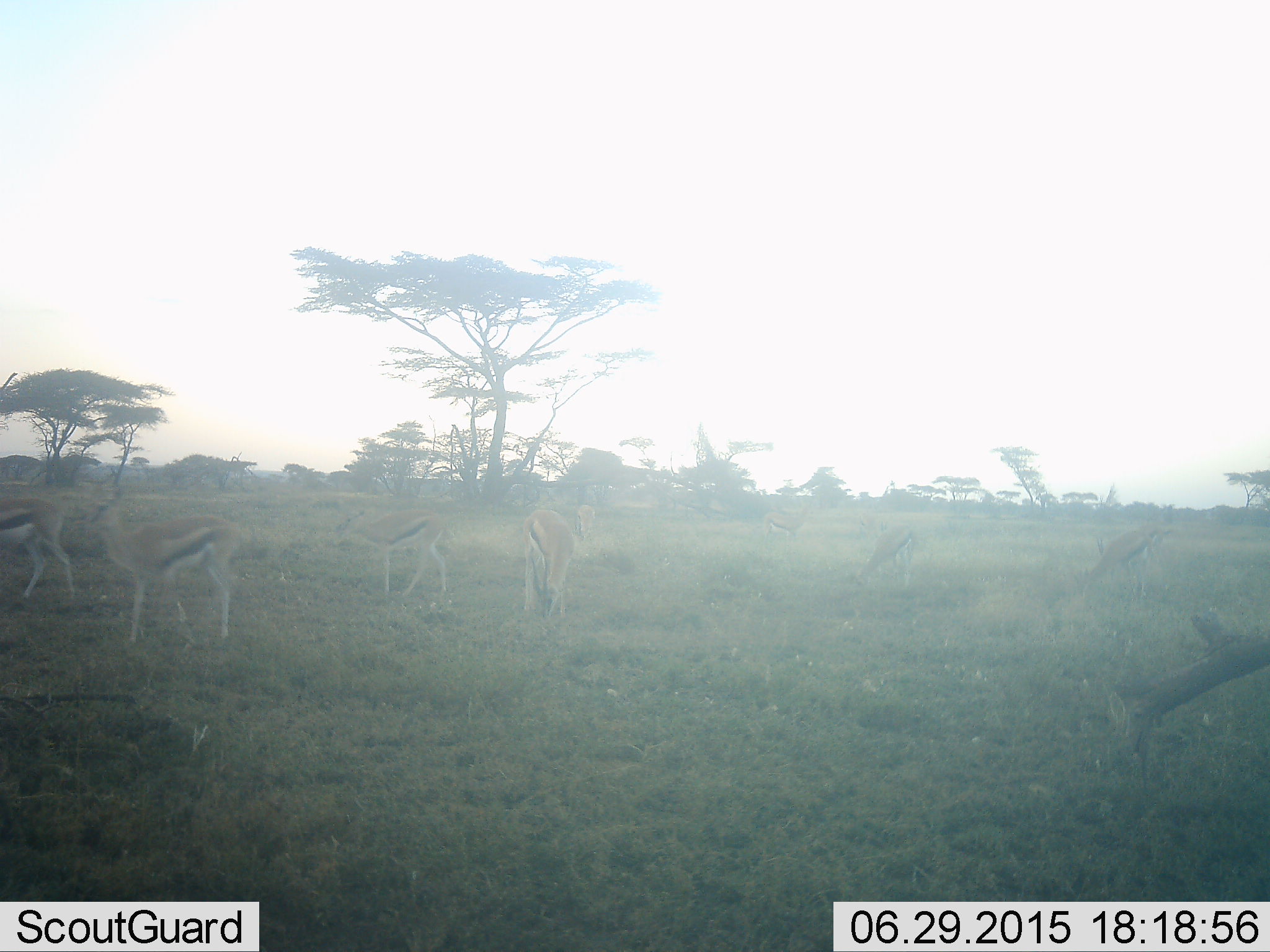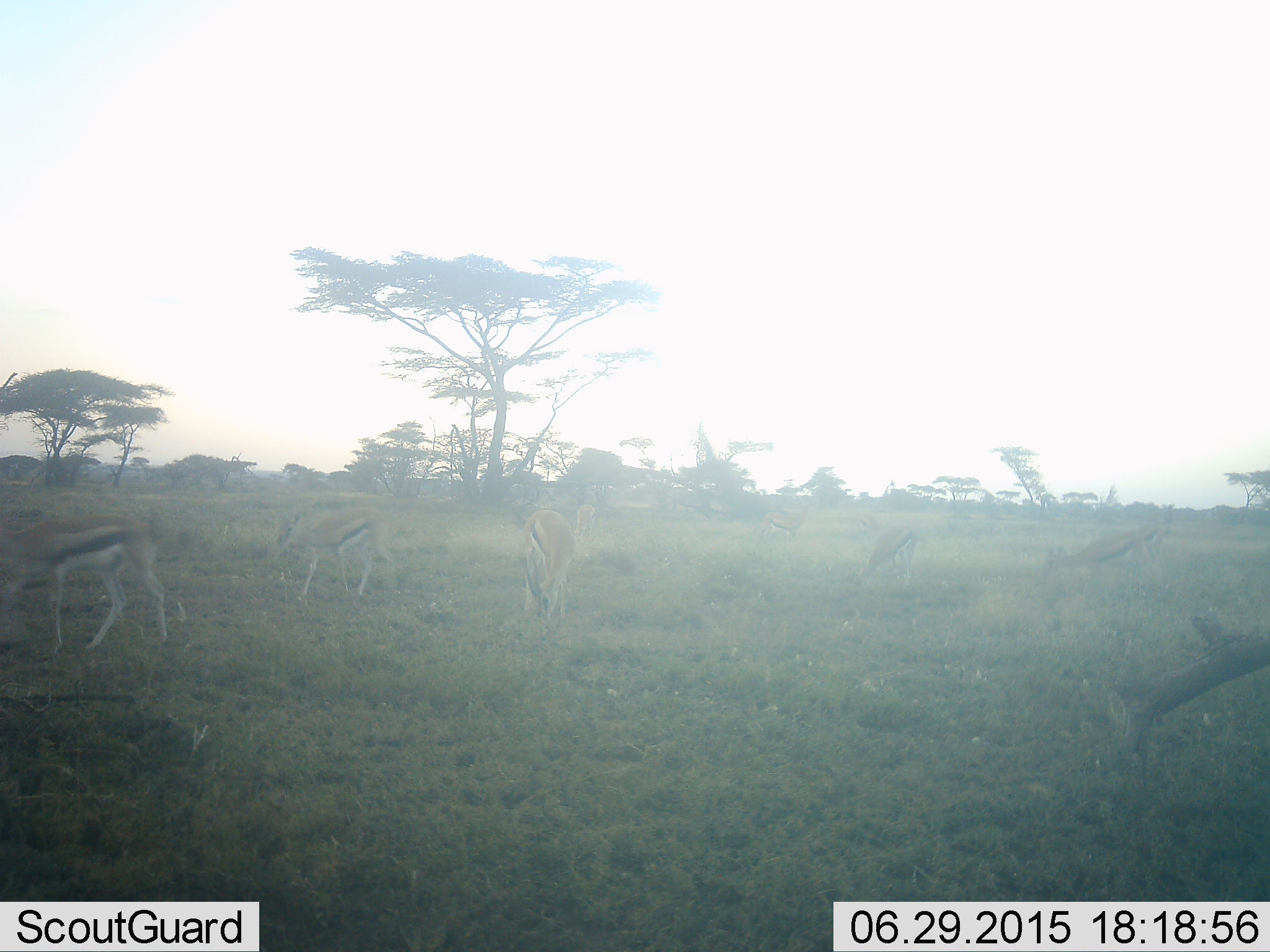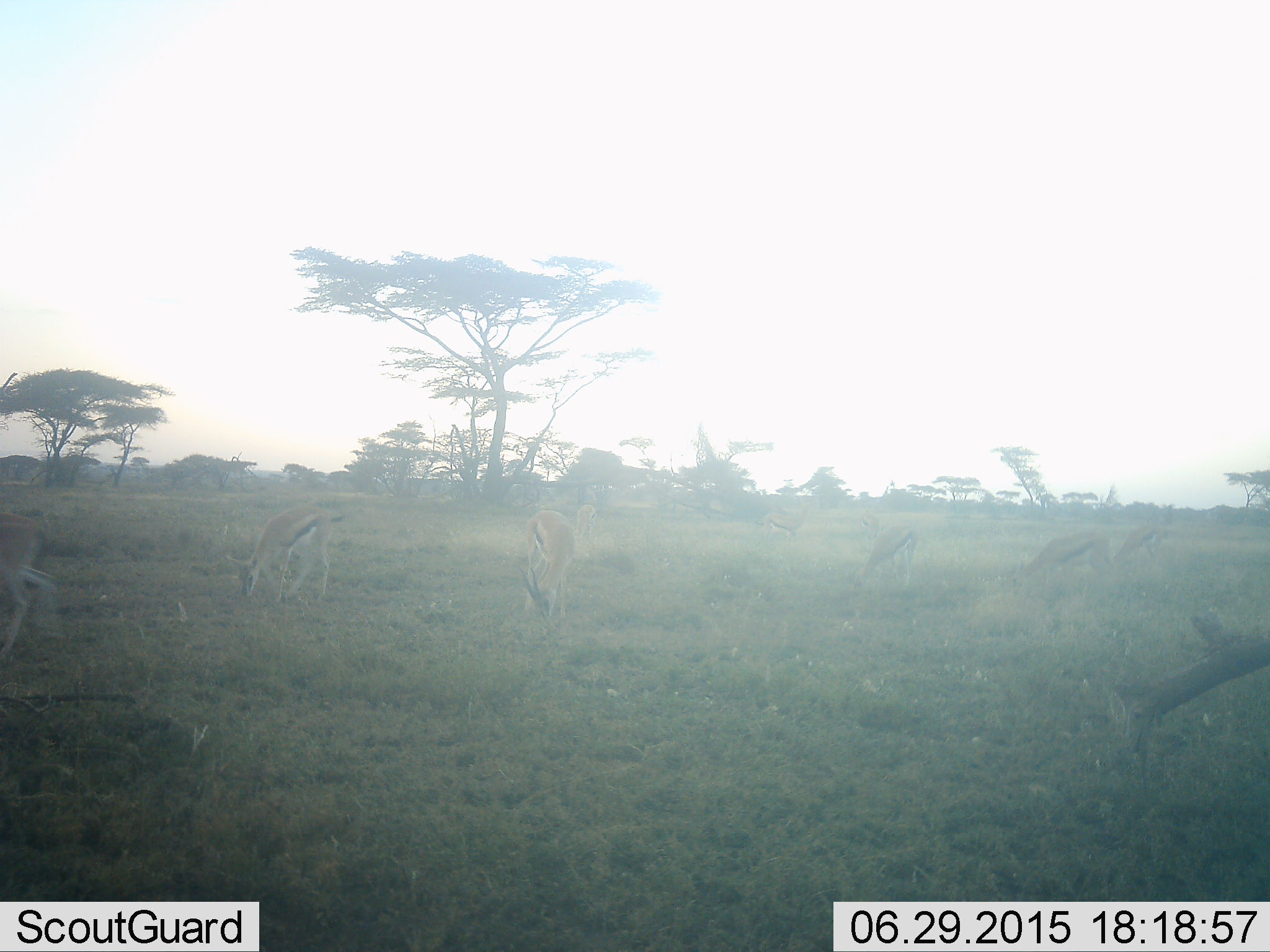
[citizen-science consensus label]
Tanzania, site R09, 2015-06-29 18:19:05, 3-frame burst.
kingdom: Animalia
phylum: Chordata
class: Mammalia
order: Artiodactyla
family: Bovidae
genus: Eudorcas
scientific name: Eudorcas thomsonii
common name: thomson's gazelle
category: gazellethomsons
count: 6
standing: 10%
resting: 0%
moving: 70%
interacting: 0%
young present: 0%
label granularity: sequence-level